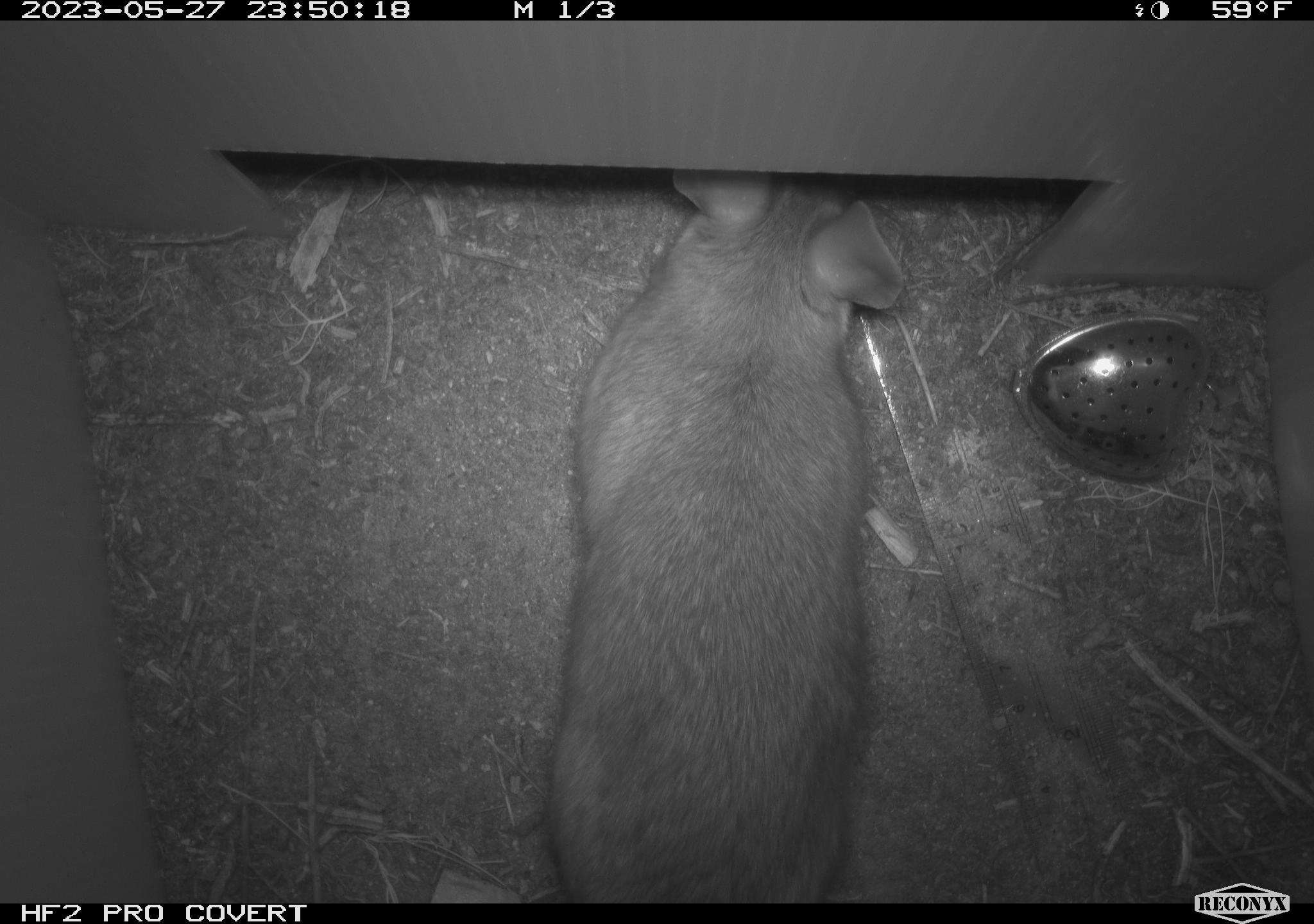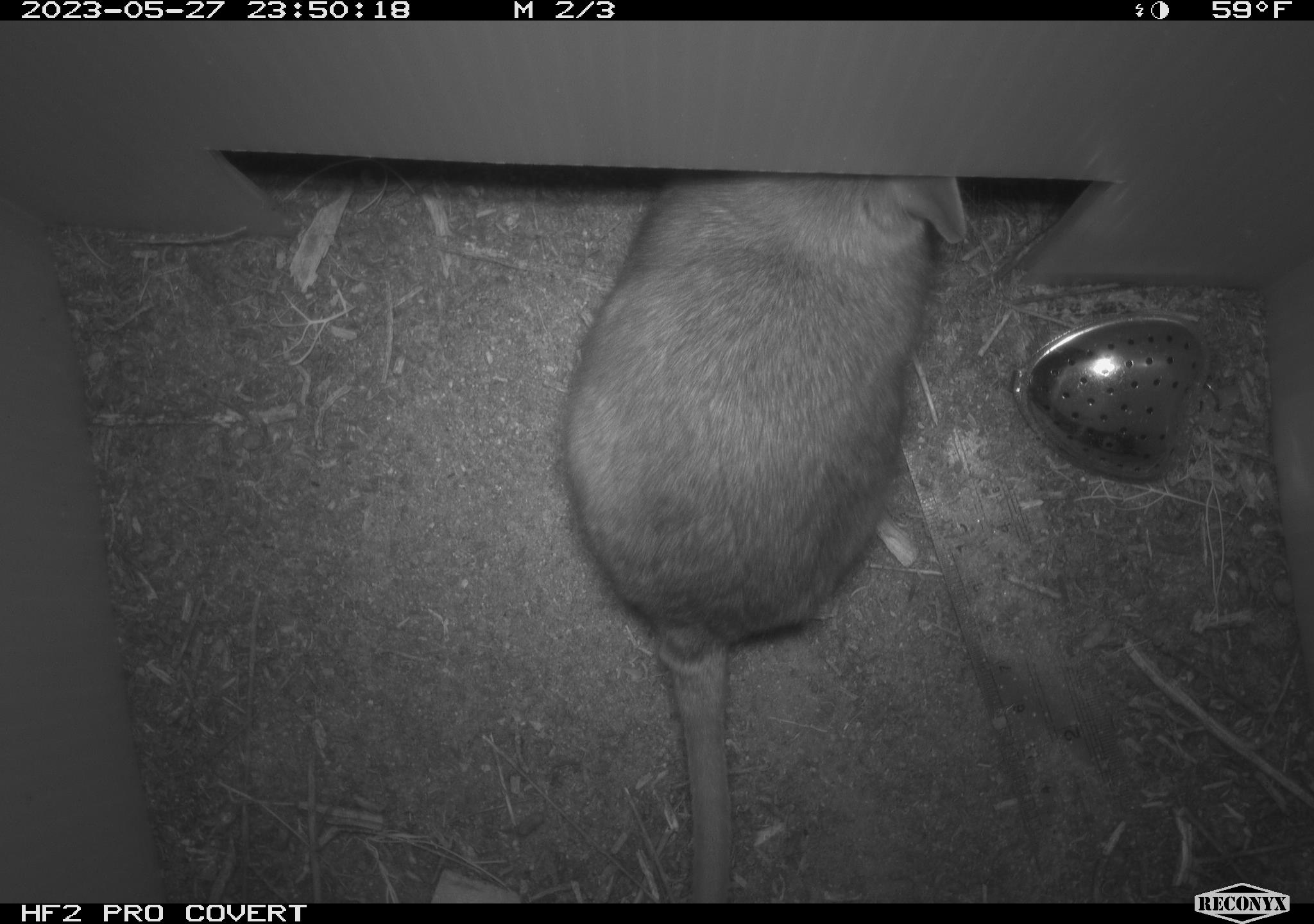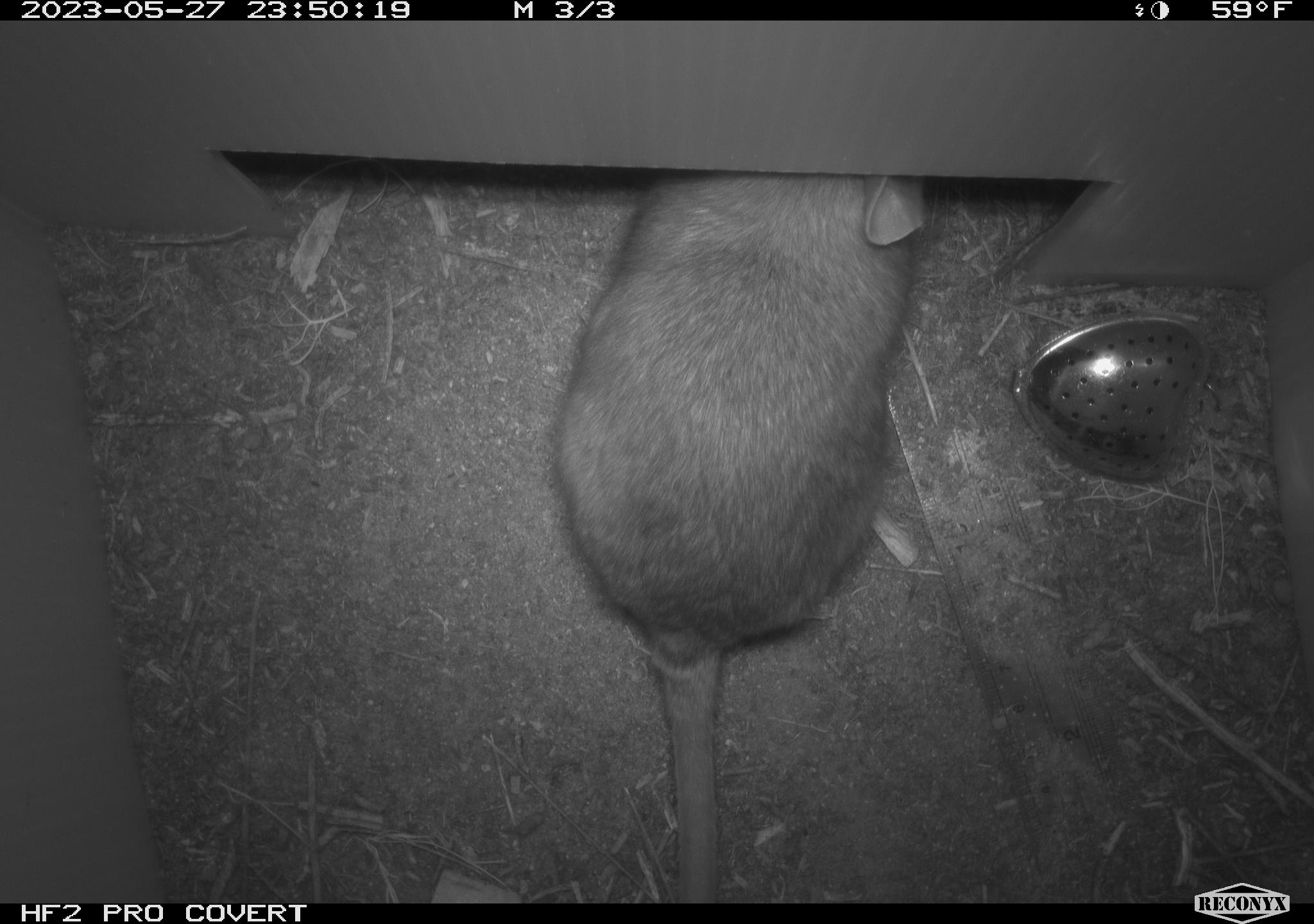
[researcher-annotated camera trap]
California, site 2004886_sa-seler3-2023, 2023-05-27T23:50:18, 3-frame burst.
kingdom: Animalia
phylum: Chordata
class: Mammalia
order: Rodentia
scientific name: Rodentia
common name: woodrat or rat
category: woodrat or rat species